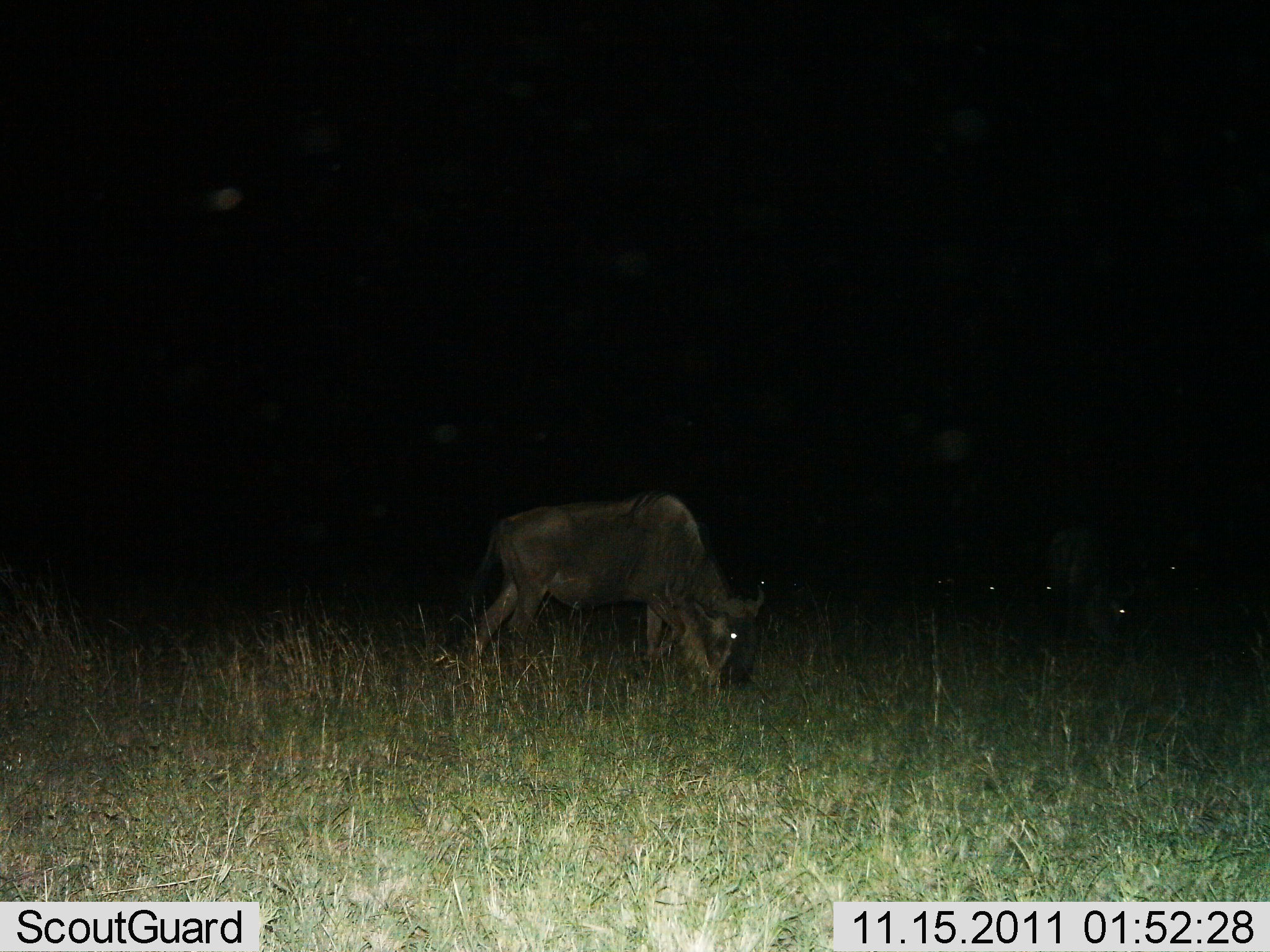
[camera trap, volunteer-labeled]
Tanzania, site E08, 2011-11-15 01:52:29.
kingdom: Animalia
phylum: Chordata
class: Mammalia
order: Artiodactyla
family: Bovidae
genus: Connochaetes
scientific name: Connochaetes taurinus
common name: blue wildebeest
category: wildebeest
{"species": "wildebeest (blue wildebeest) (Connochaetes taurinus)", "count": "5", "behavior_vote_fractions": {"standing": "11%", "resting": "0%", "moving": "6%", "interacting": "0%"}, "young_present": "0%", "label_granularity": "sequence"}